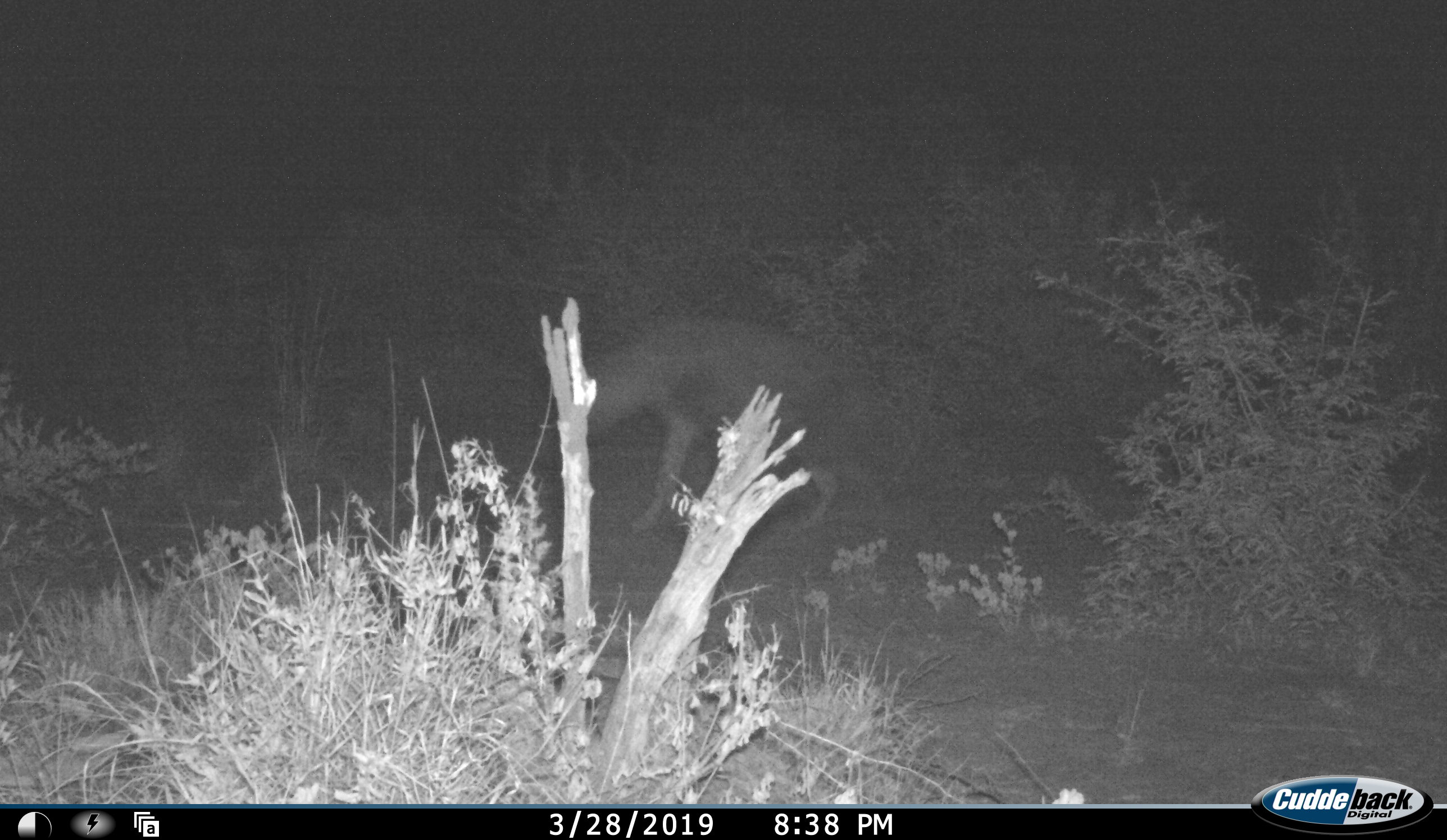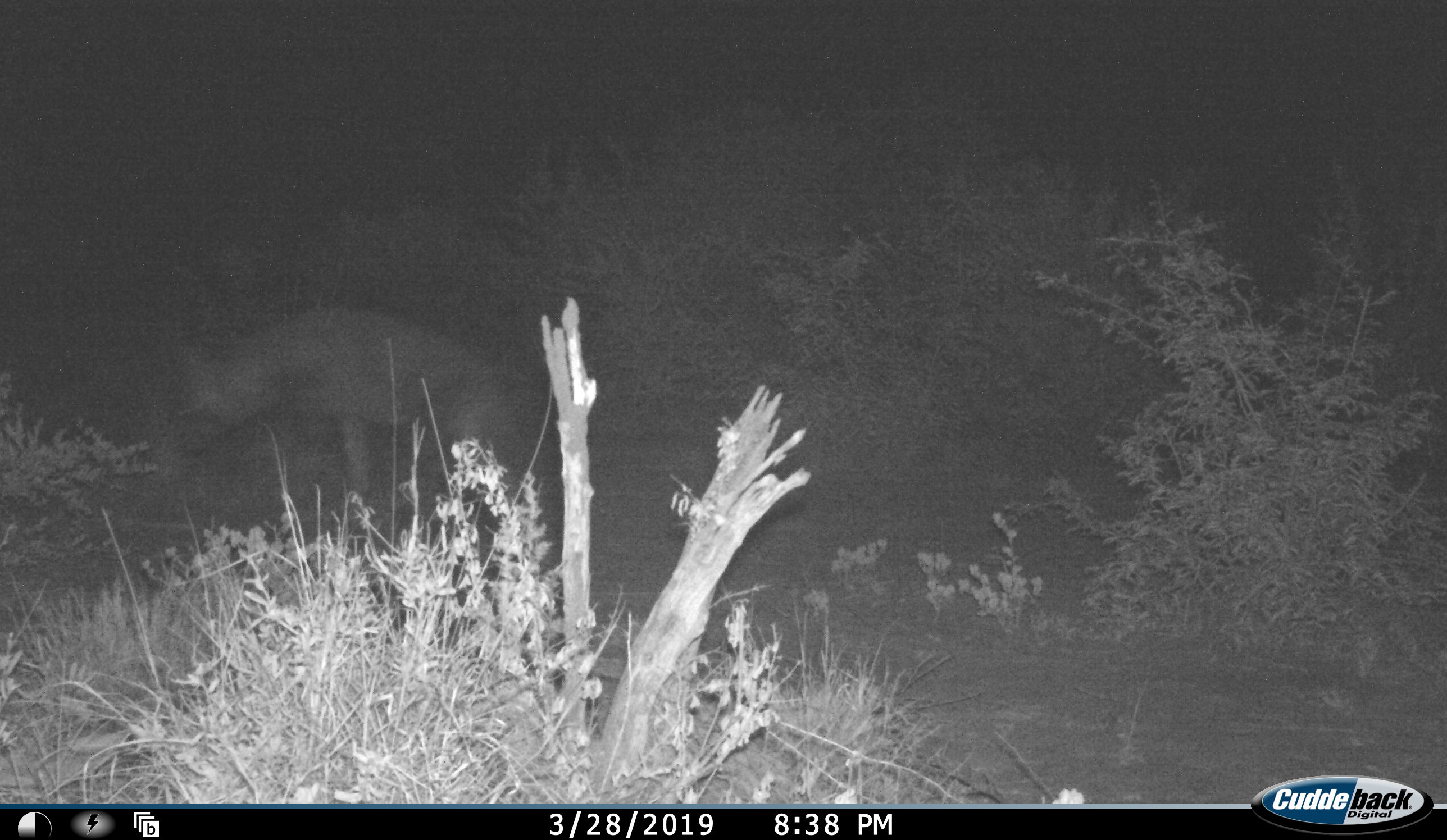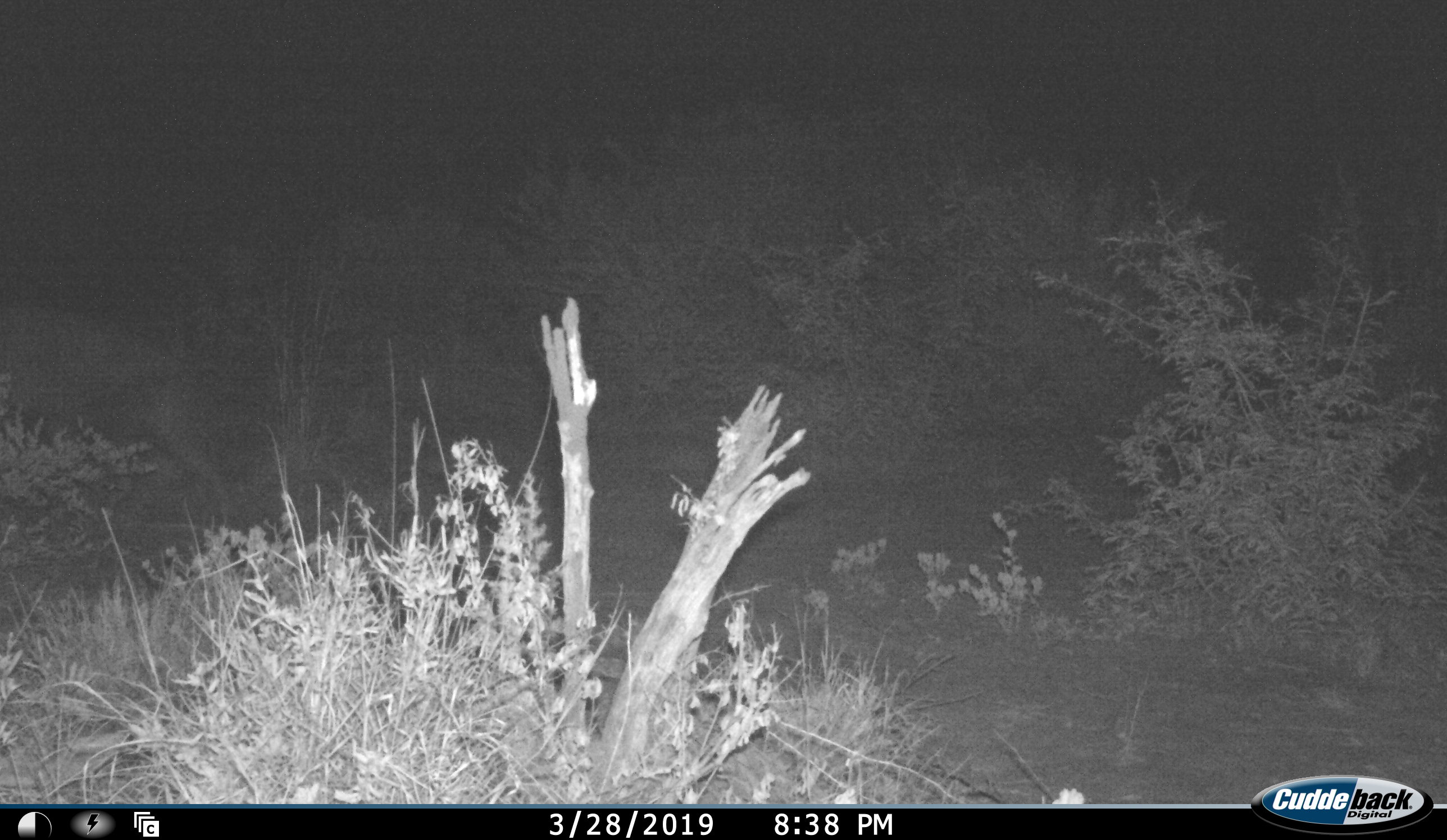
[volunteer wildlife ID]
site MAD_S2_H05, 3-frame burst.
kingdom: Animalia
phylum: Chordata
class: Mammalia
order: Carnivora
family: Hyaenidae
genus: Parahyaena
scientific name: Parahyaena brunnea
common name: brown hyena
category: hyenabrown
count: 1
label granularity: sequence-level